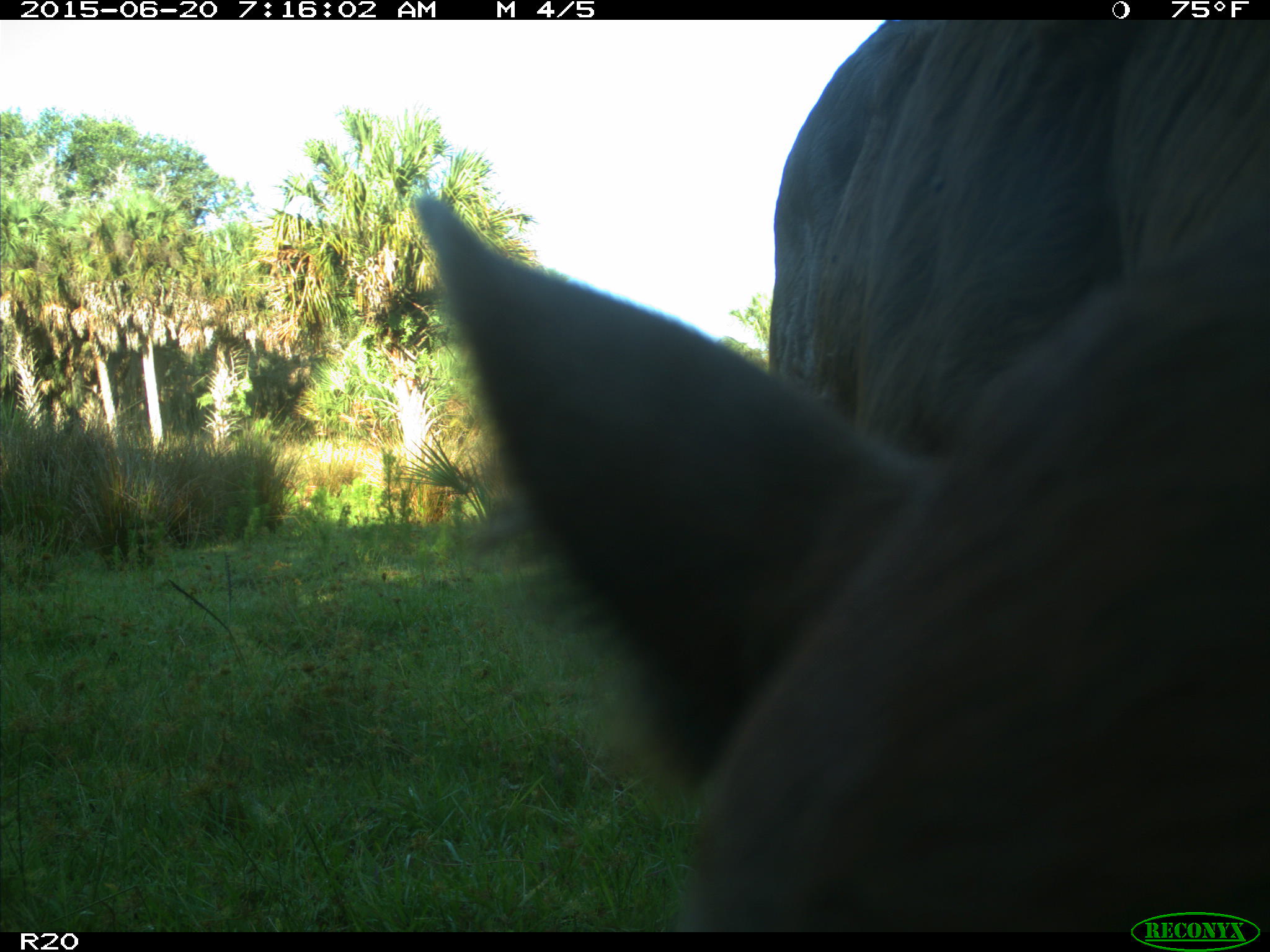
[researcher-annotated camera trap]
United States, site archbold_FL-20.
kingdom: Animalia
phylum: Chordata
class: Mammalia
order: Artiodactyla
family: Bovidae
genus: Bos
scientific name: Bos taurus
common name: domestic cow